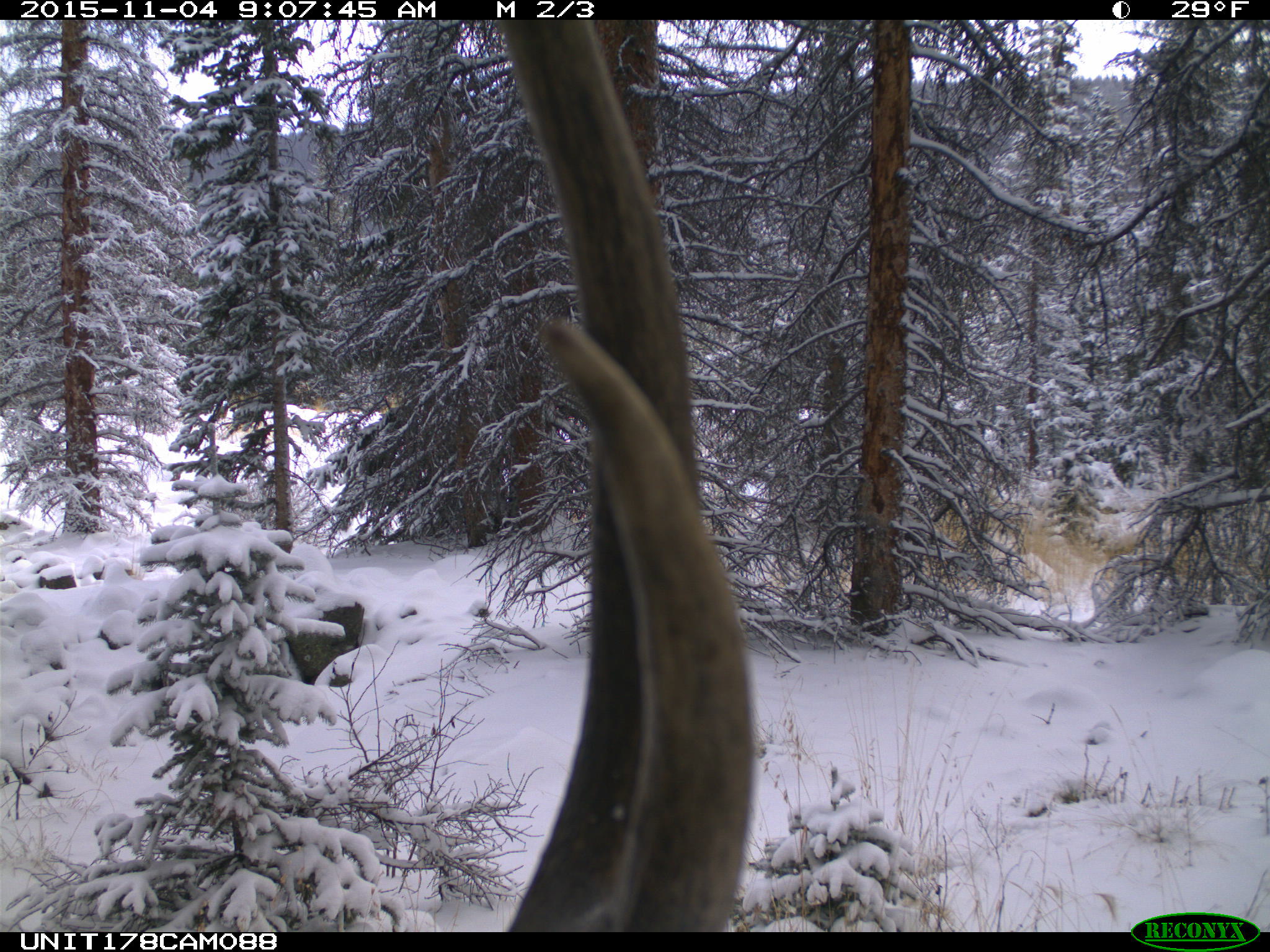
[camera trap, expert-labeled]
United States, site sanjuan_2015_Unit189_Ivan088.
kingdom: Animalia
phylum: Chordata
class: Mammalia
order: Artiodactyla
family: Cervidae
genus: Cervus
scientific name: Cervus elaphus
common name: red deer